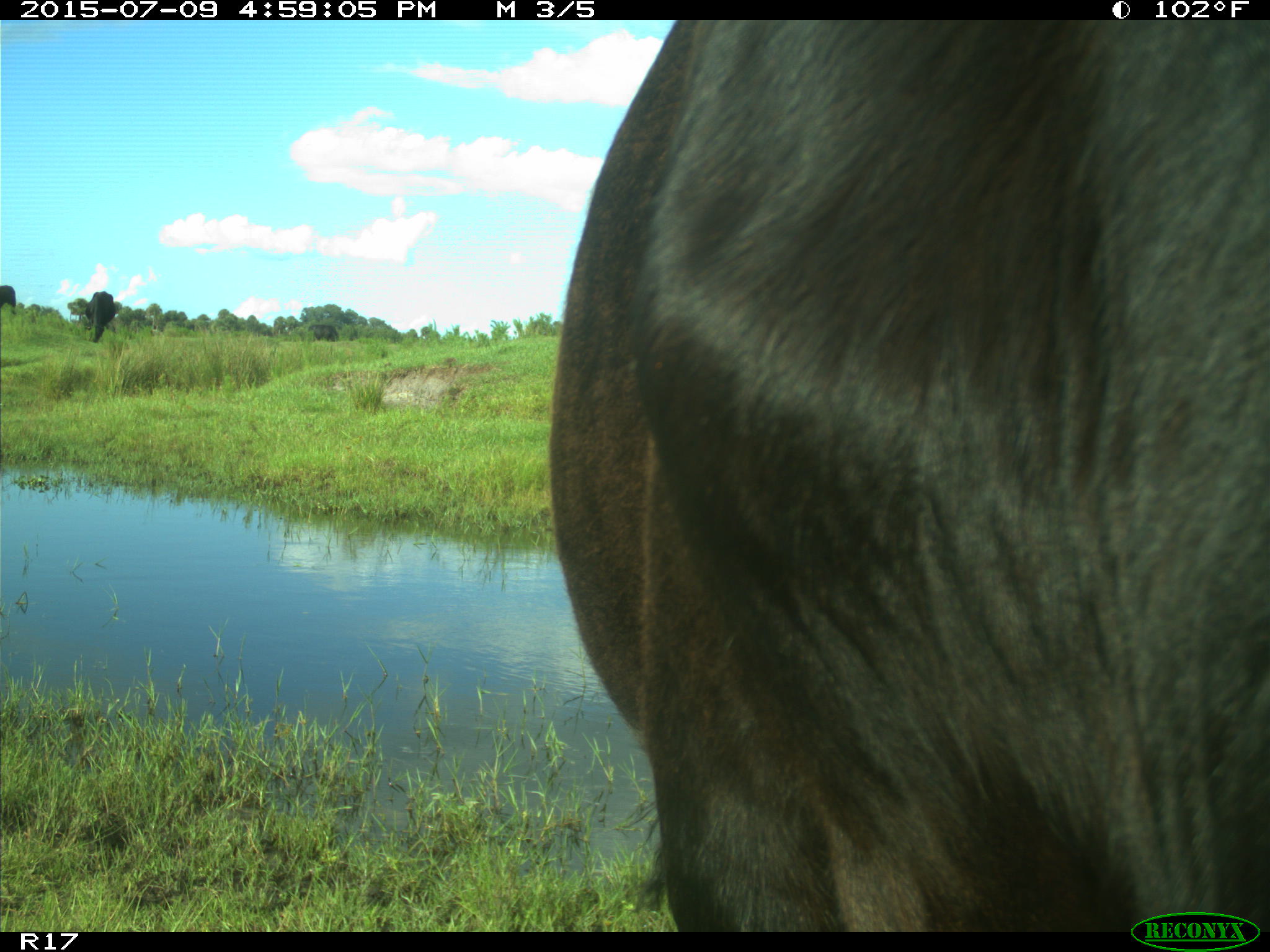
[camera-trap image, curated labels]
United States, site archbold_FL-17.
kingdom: Animalia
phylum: Chordata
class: Mammalia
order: Artiodactyla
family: Bovidae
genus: Bos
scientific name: Bos taurus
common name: domestic cow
Bos taurus (domestic cow).